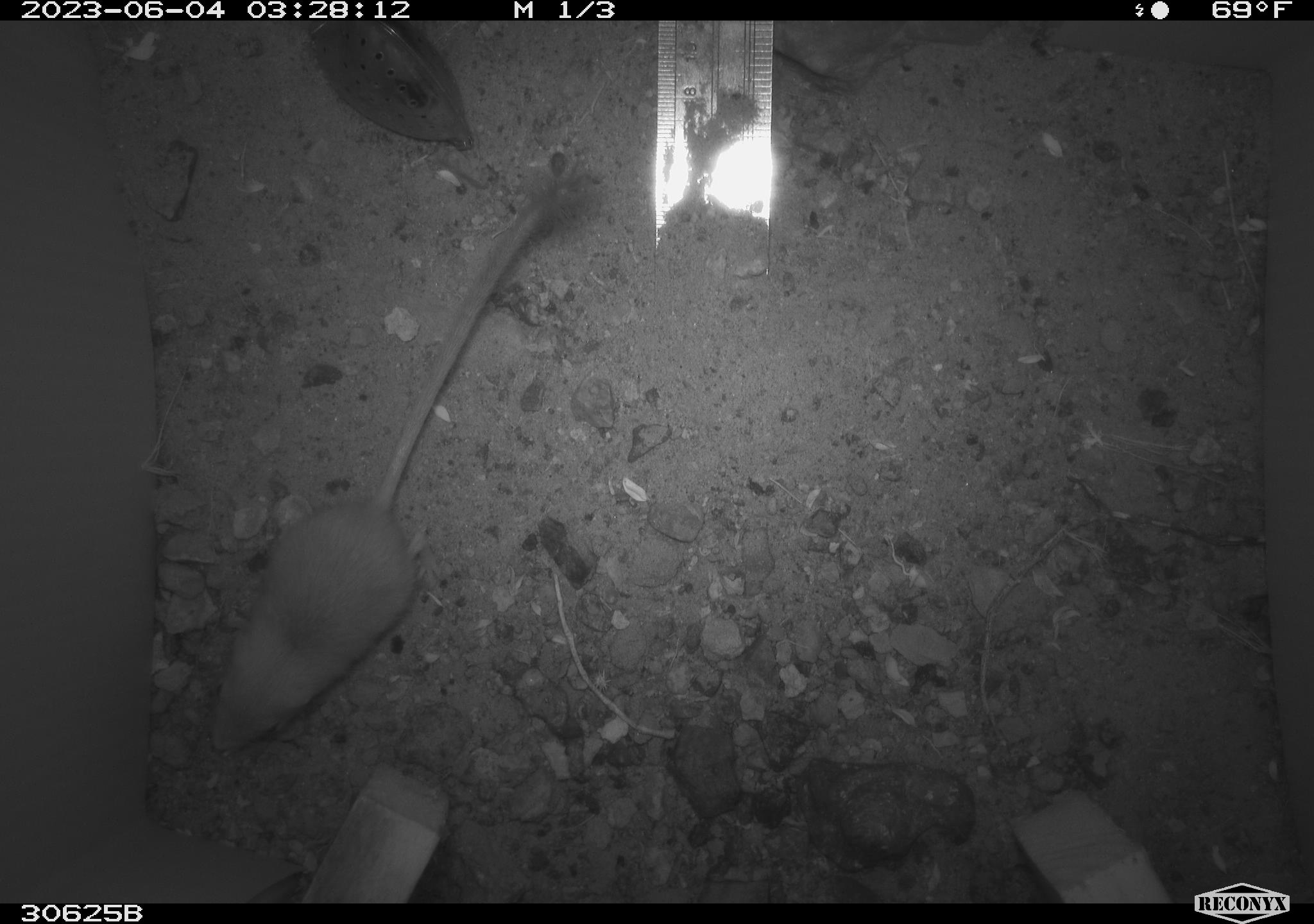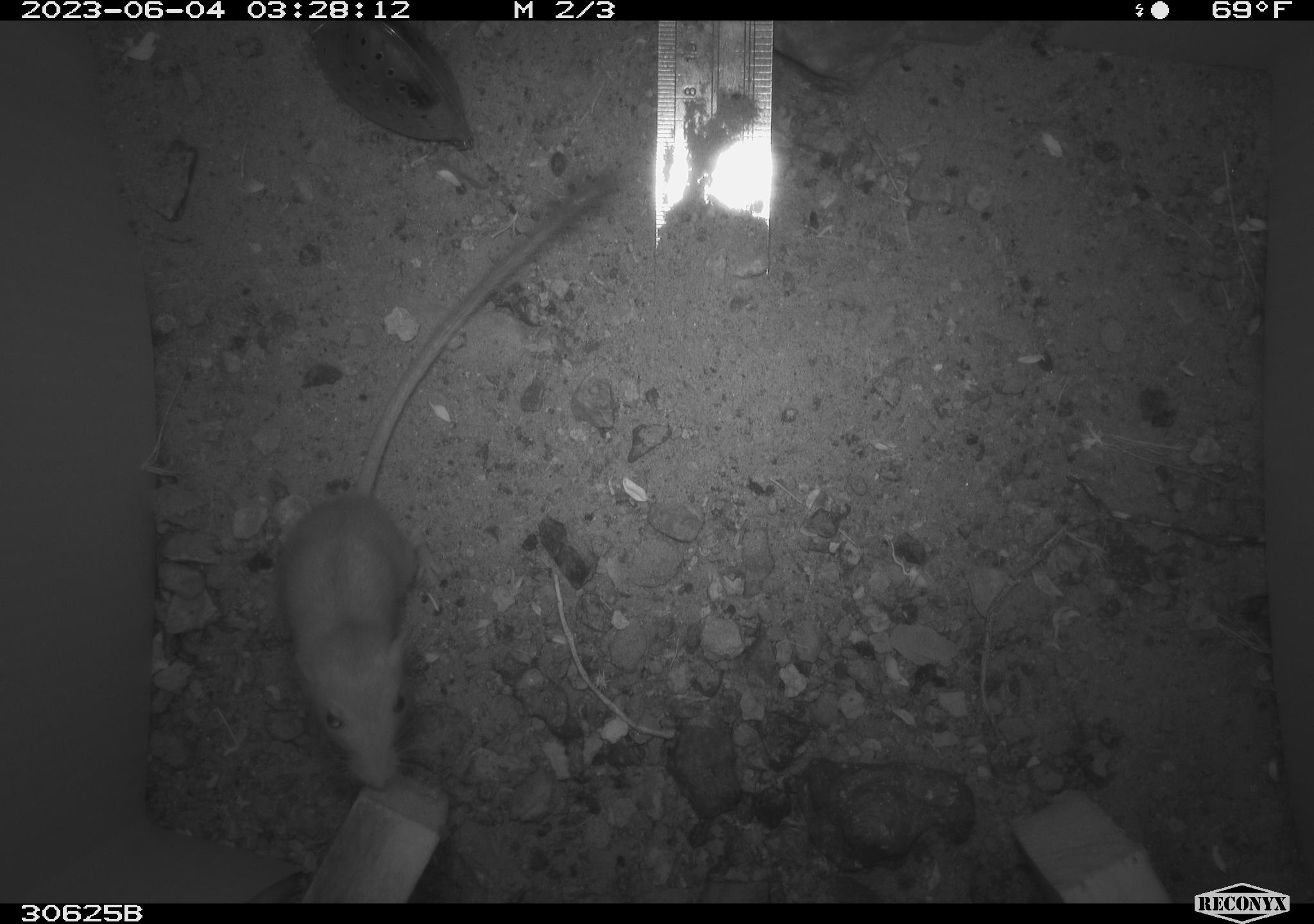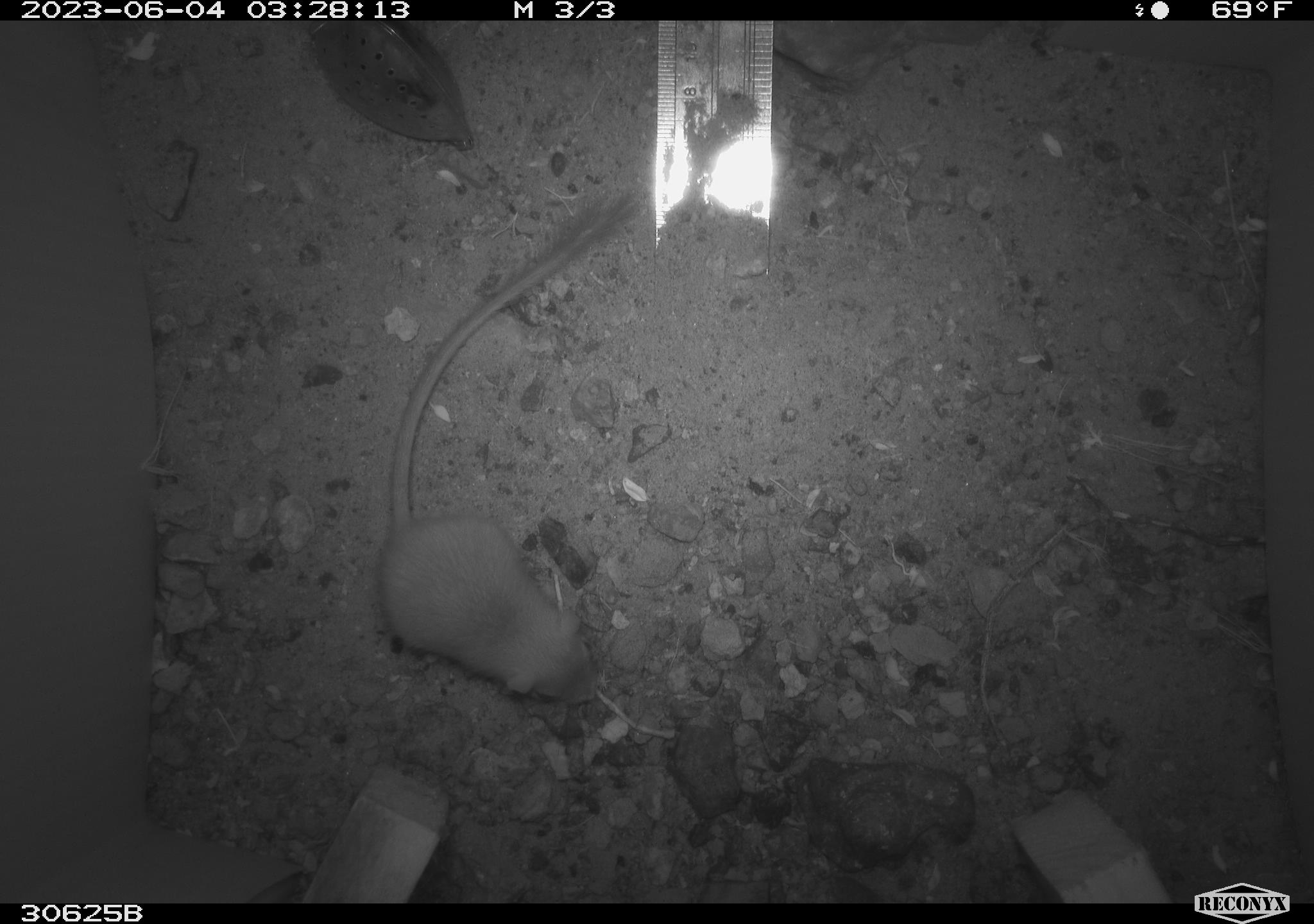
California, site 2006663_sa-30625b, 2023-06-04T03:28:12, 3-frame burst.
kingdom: Animalia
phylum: Chordata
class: Mammalia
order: Rodentia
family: Heteromyidae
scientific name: Heteromyidae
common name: kangaroo rats and pocket mice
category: heteromyidae family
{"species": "heteromyidae family (kangaroo rats and pocket mice) (Heteromyidae)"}